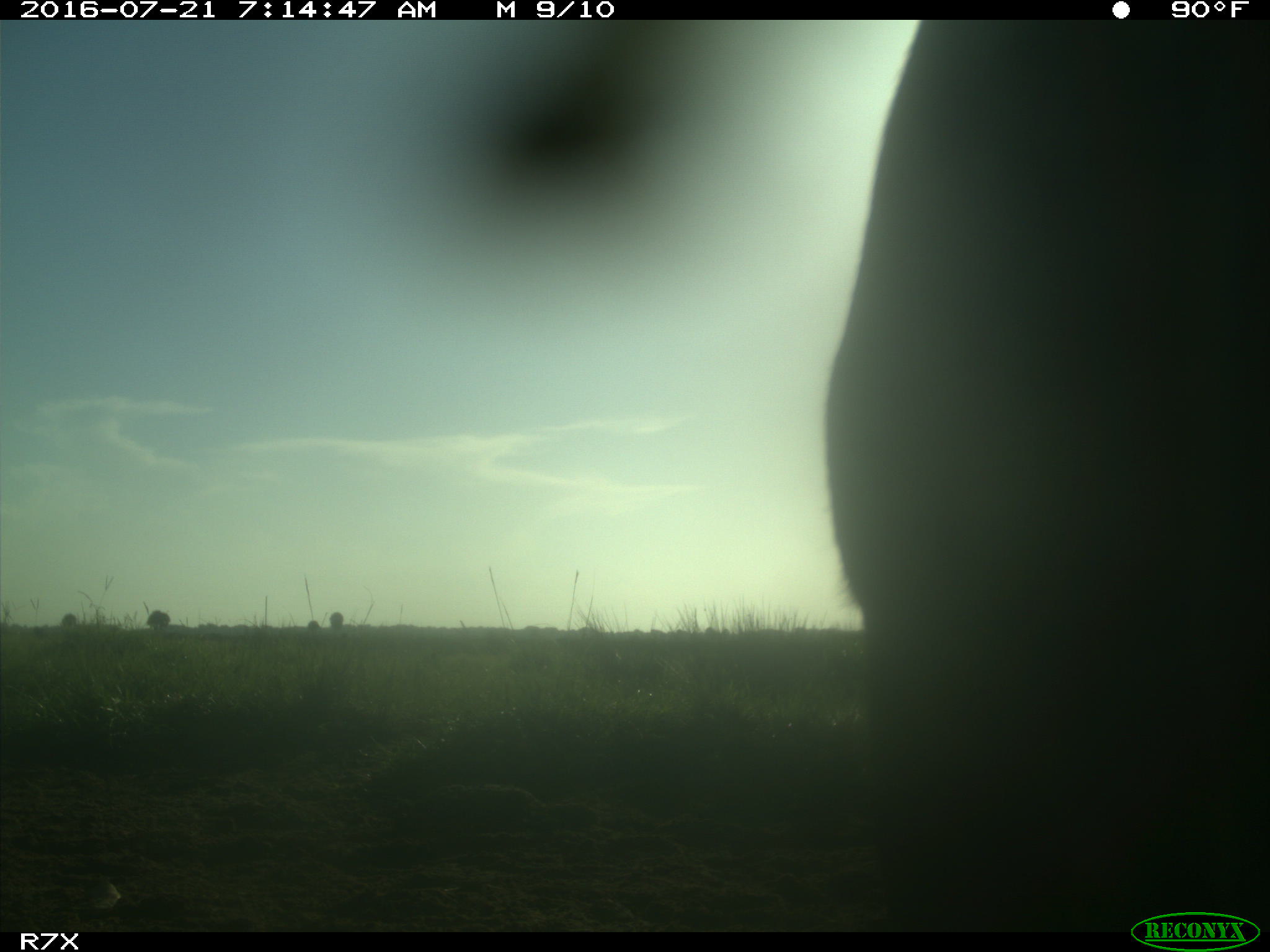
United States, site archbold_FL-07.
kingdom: Animalia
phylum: Chordata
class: Mammalia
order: Artiodactyla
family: Bovidae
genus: Bos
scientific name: Bos taurus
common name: domestic cow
Bos taurus (domestic cow).